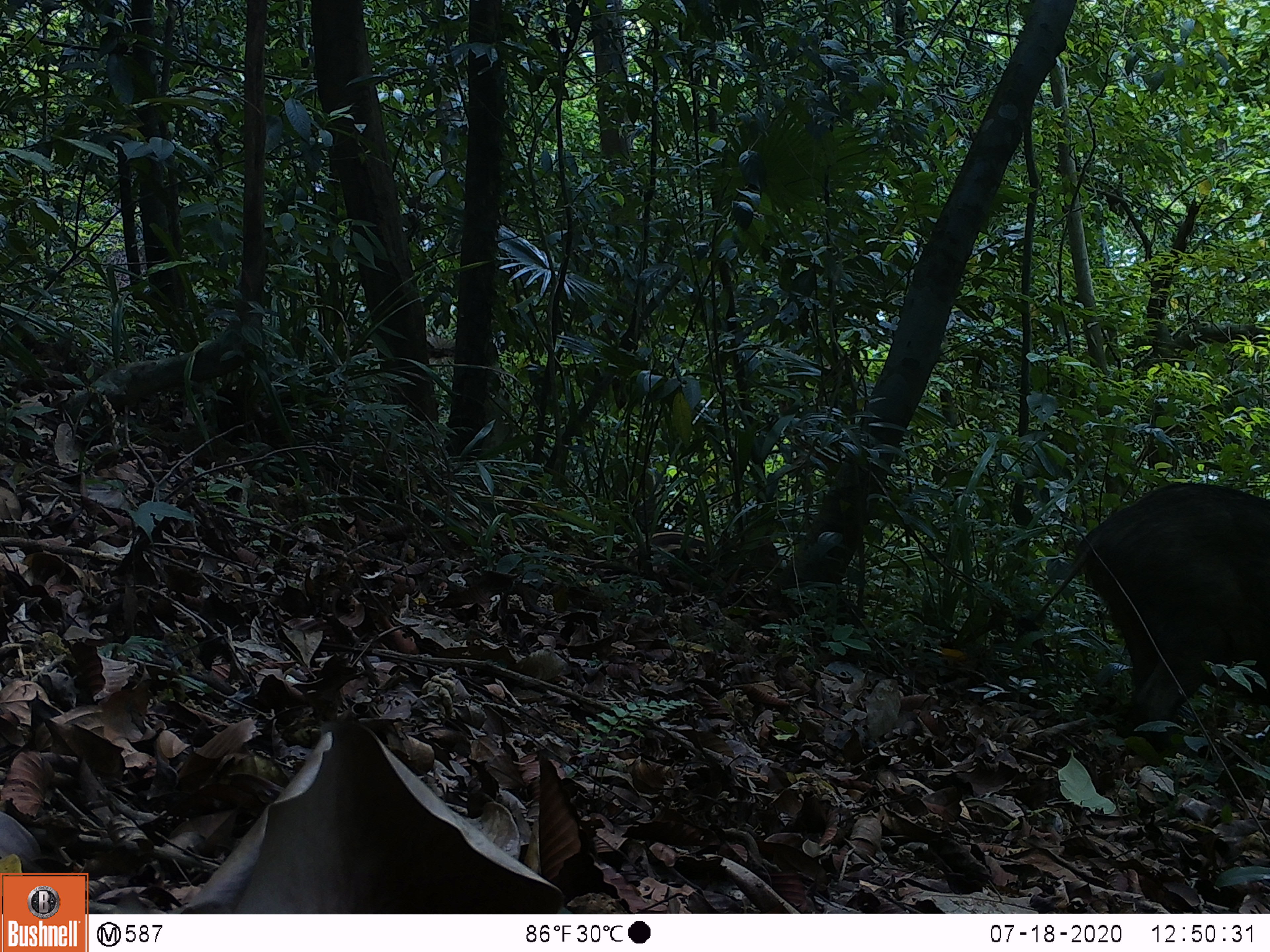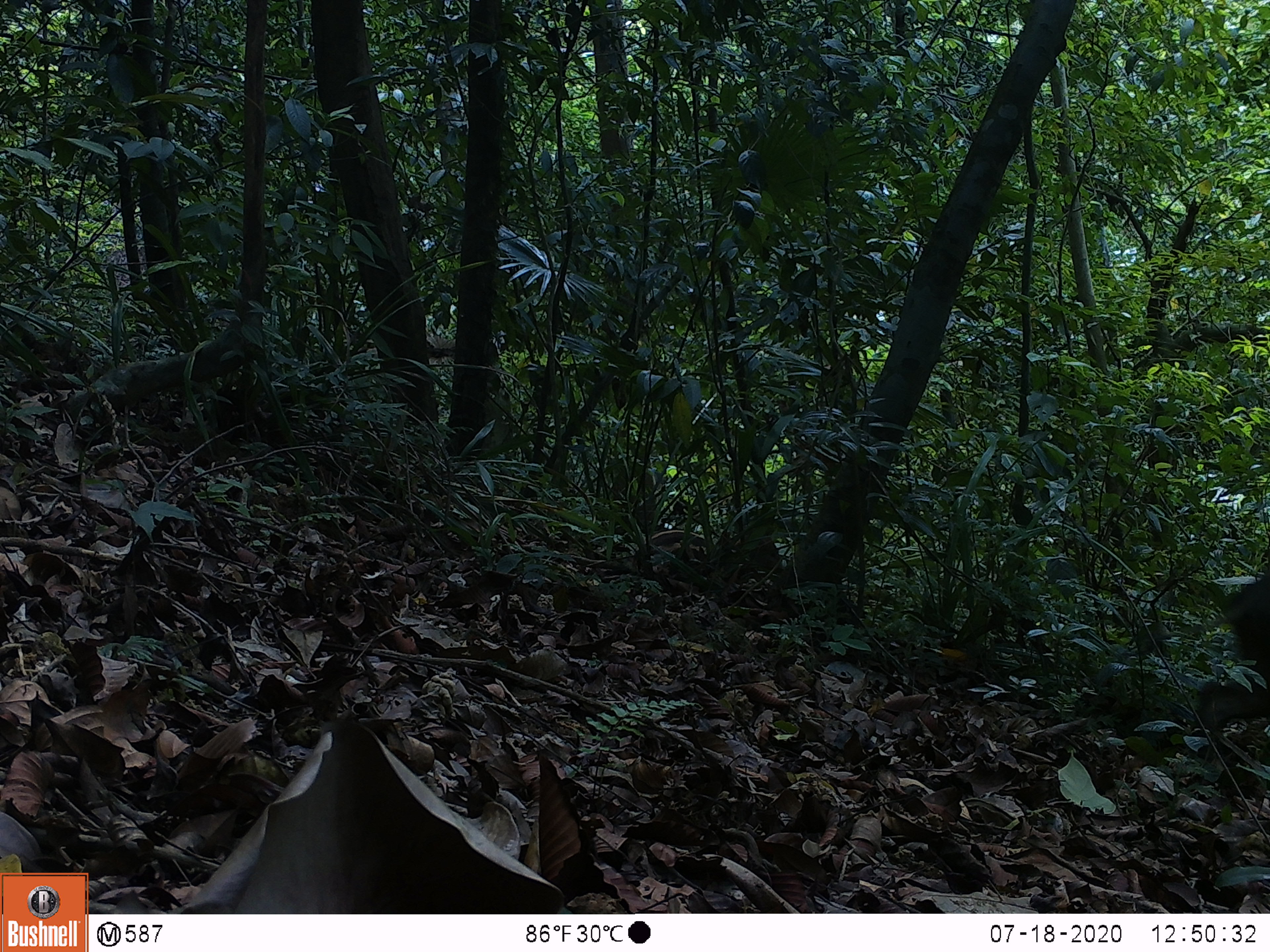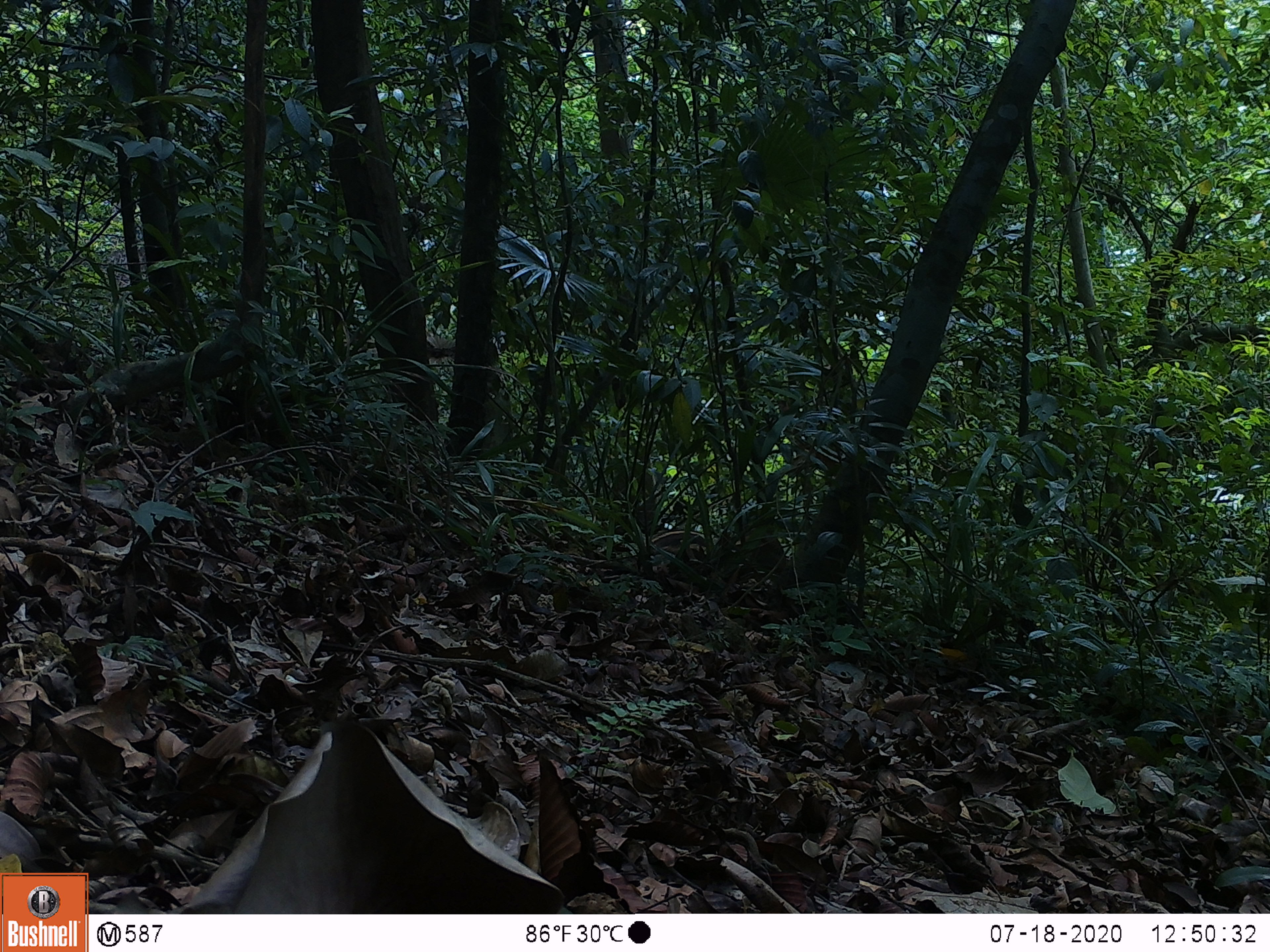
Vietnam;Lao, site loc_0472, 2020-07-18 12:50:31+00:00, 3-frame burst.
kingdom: Animalia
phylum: Chordata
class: Mammalia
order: Artiodactyla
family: Suidae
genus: Sus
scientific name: Sus scrofa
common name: eurasian wild pig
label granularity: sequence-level